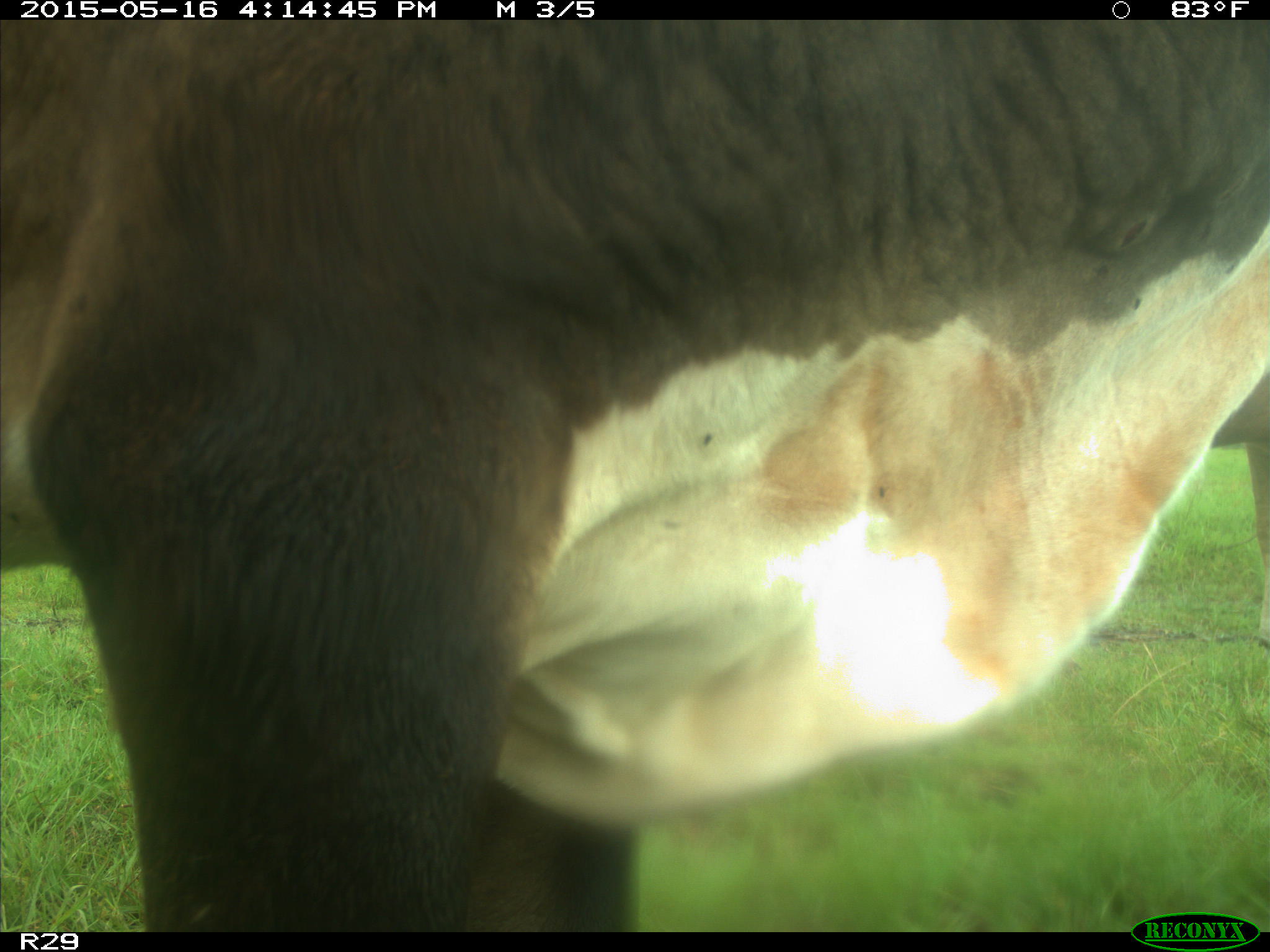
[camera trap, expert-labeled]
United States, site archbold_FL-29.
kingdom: Animalia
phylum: Chordata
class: Mammalia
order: Artiodactyla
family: Bovidae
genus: Bos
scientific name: Bos taurus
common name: domestic cow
Bos taurus (domestic cow).